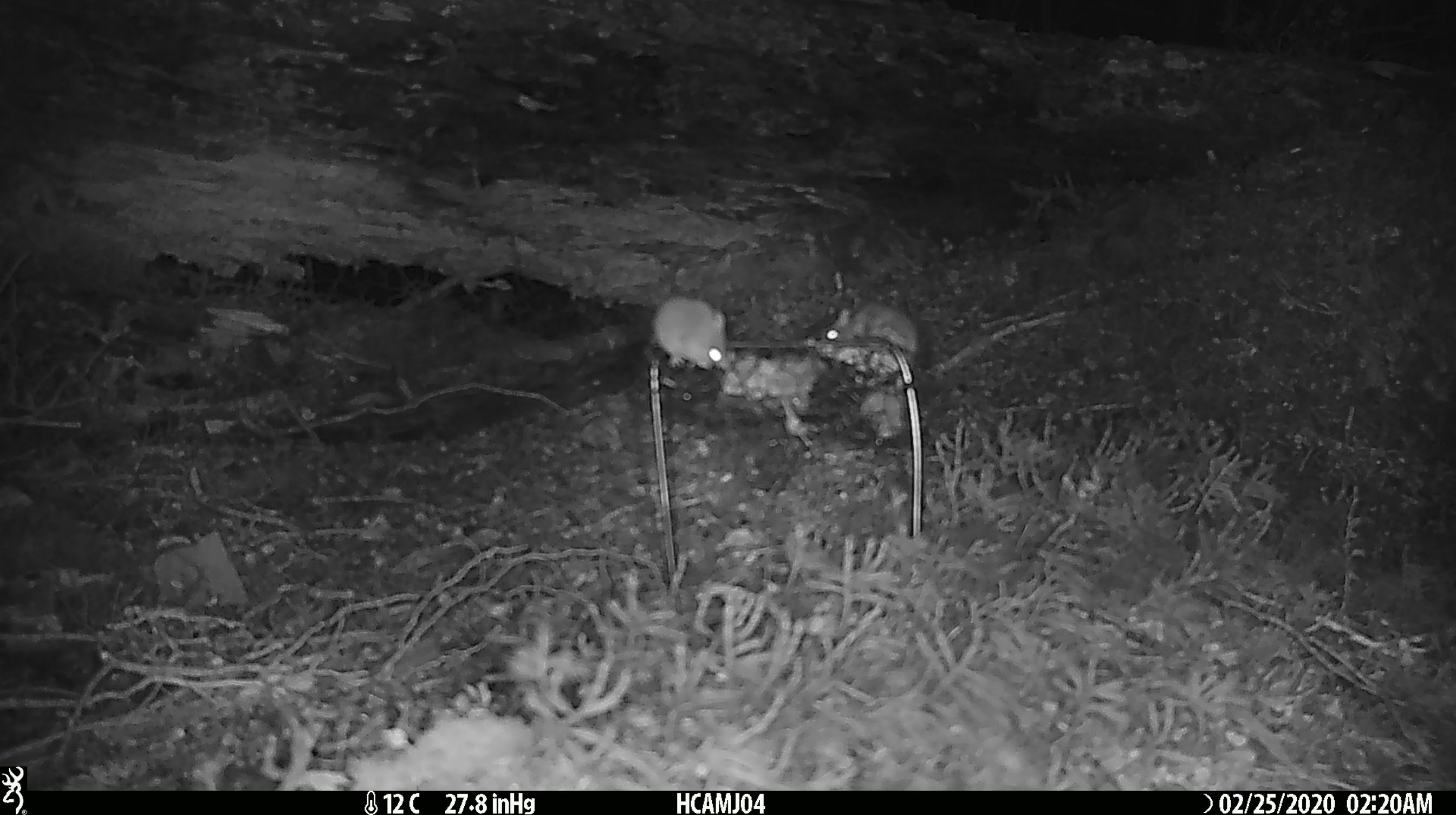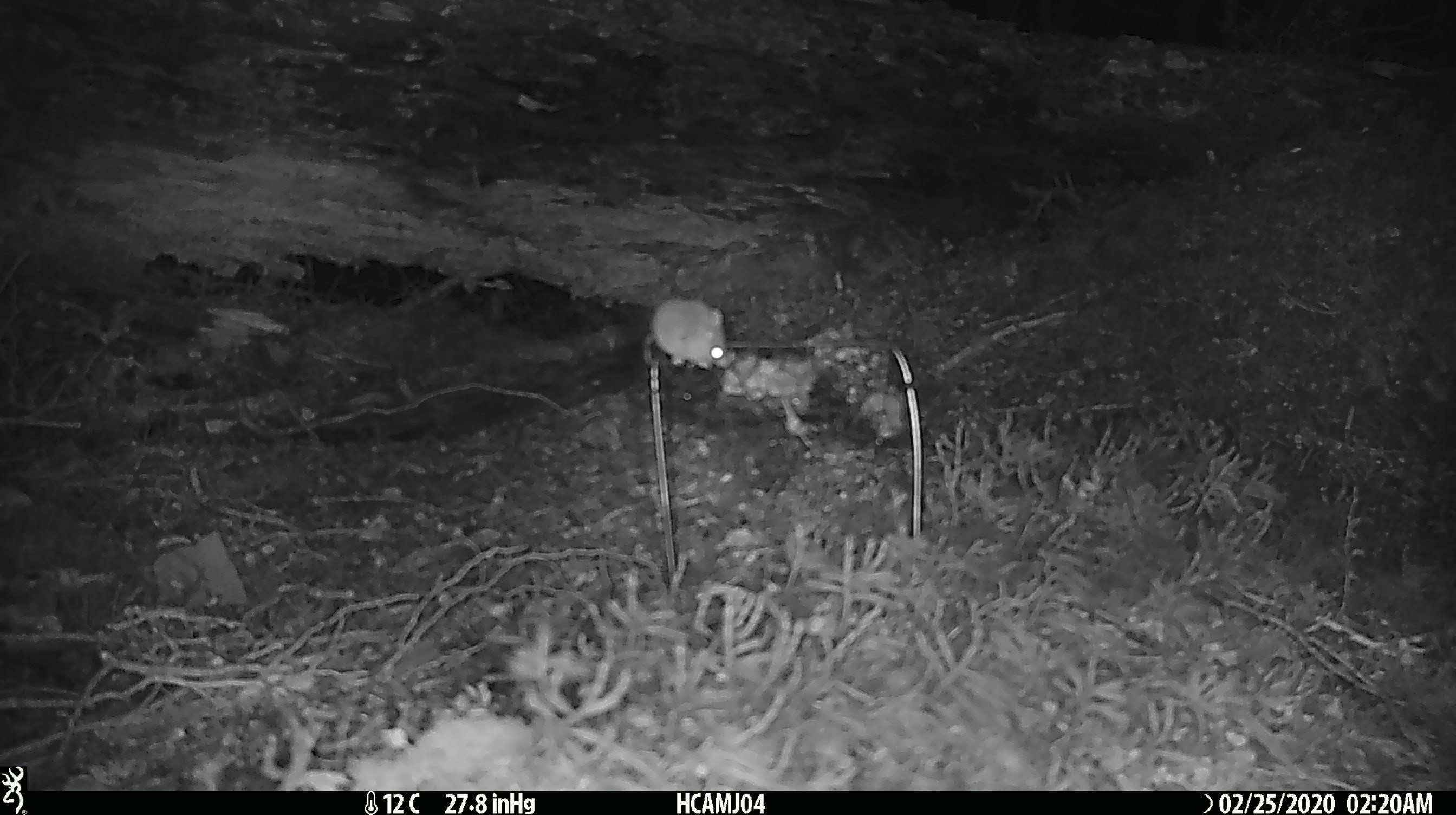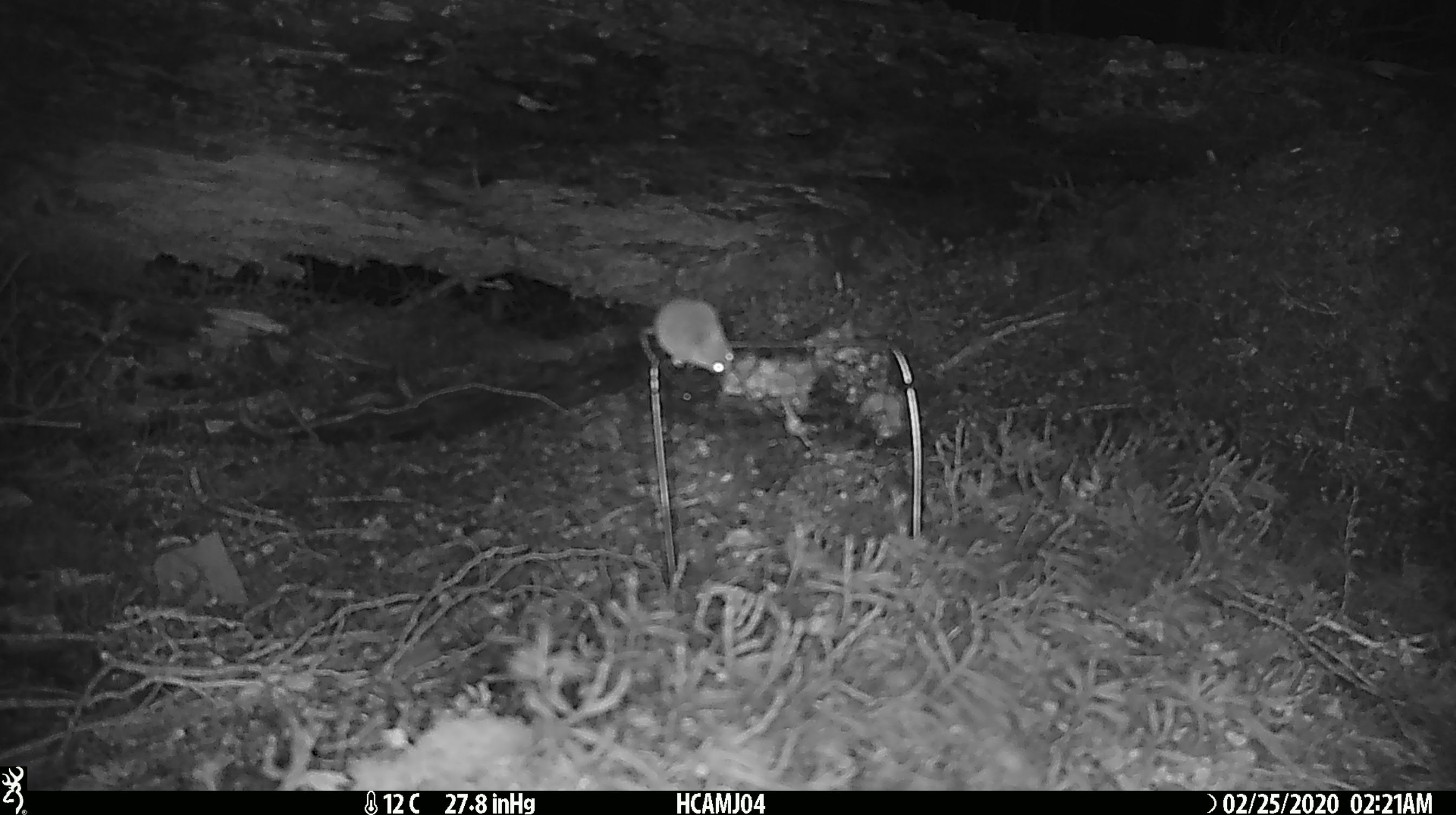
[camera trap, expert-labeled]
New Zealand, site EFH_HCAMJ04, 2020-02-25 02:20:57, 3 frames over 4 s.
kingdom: Animalia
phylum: Chordata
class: Mammalia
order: Rodentia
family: Muridae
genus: Mus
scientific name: Mus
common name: mouse